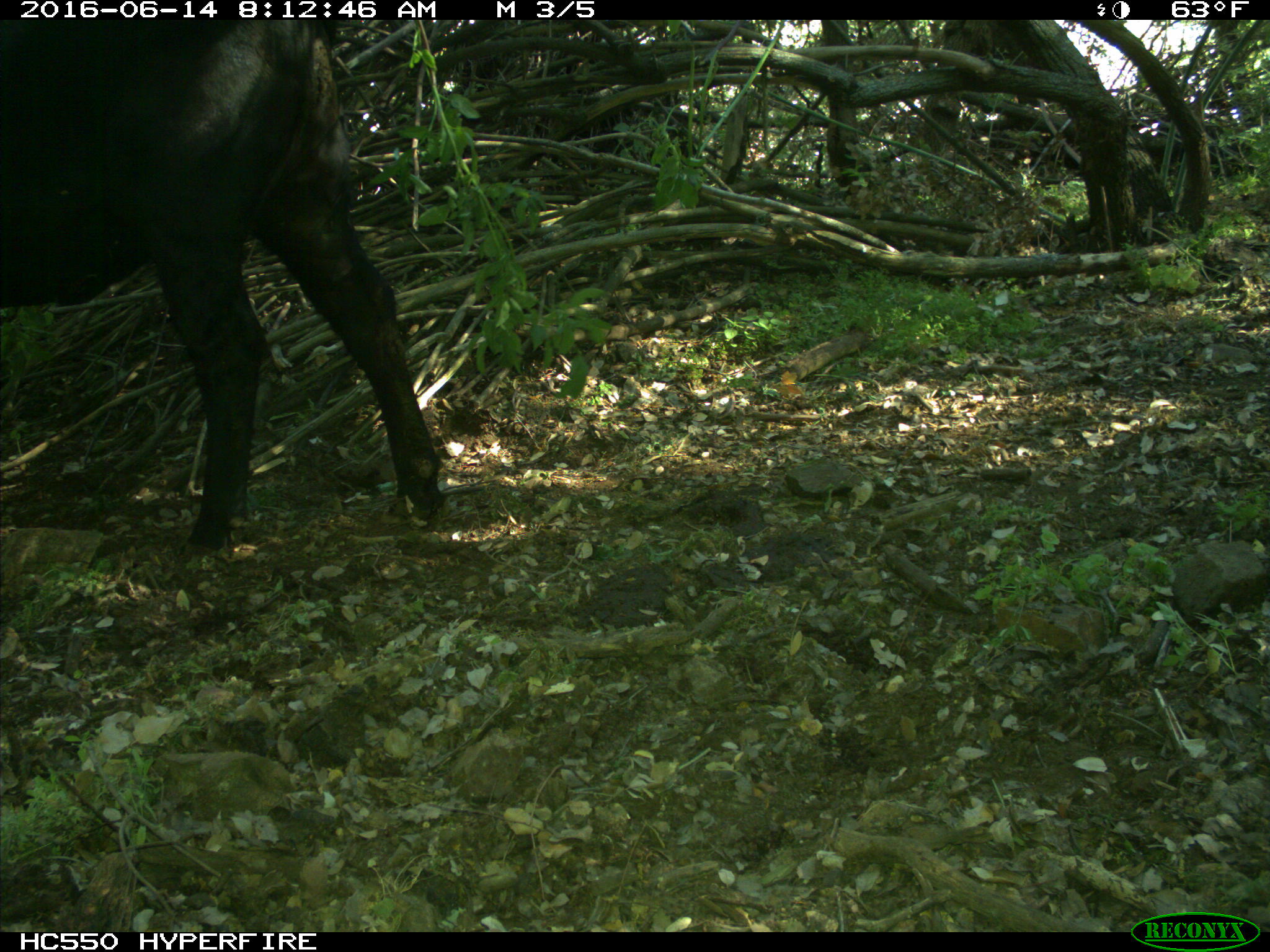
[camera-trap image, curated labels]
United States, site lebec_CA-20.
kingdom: Animalia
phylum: Chordata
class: Mammalia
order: Artiodactyla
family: Bovidae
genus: Bos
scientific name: Bos taurus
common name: domestic cow